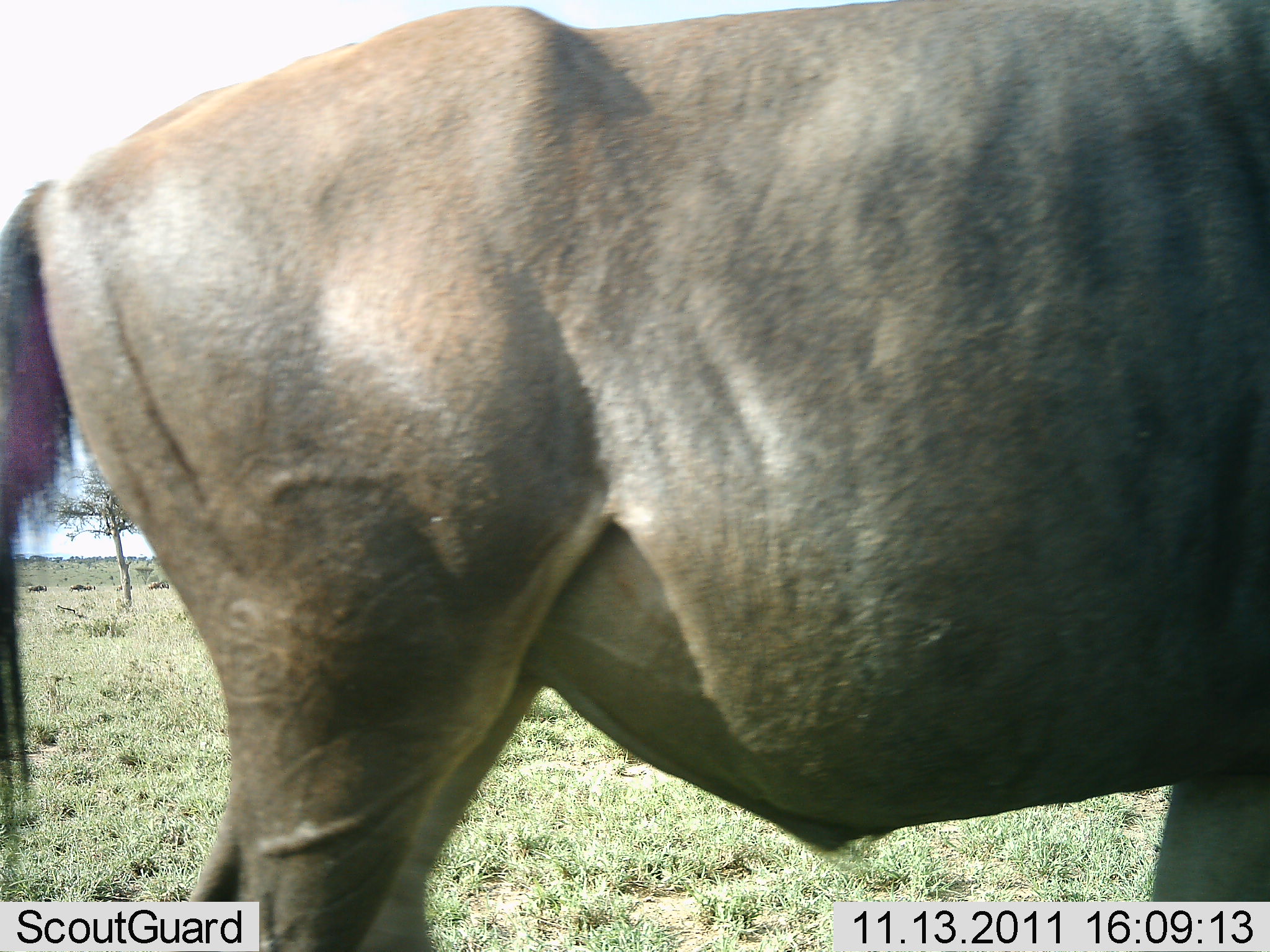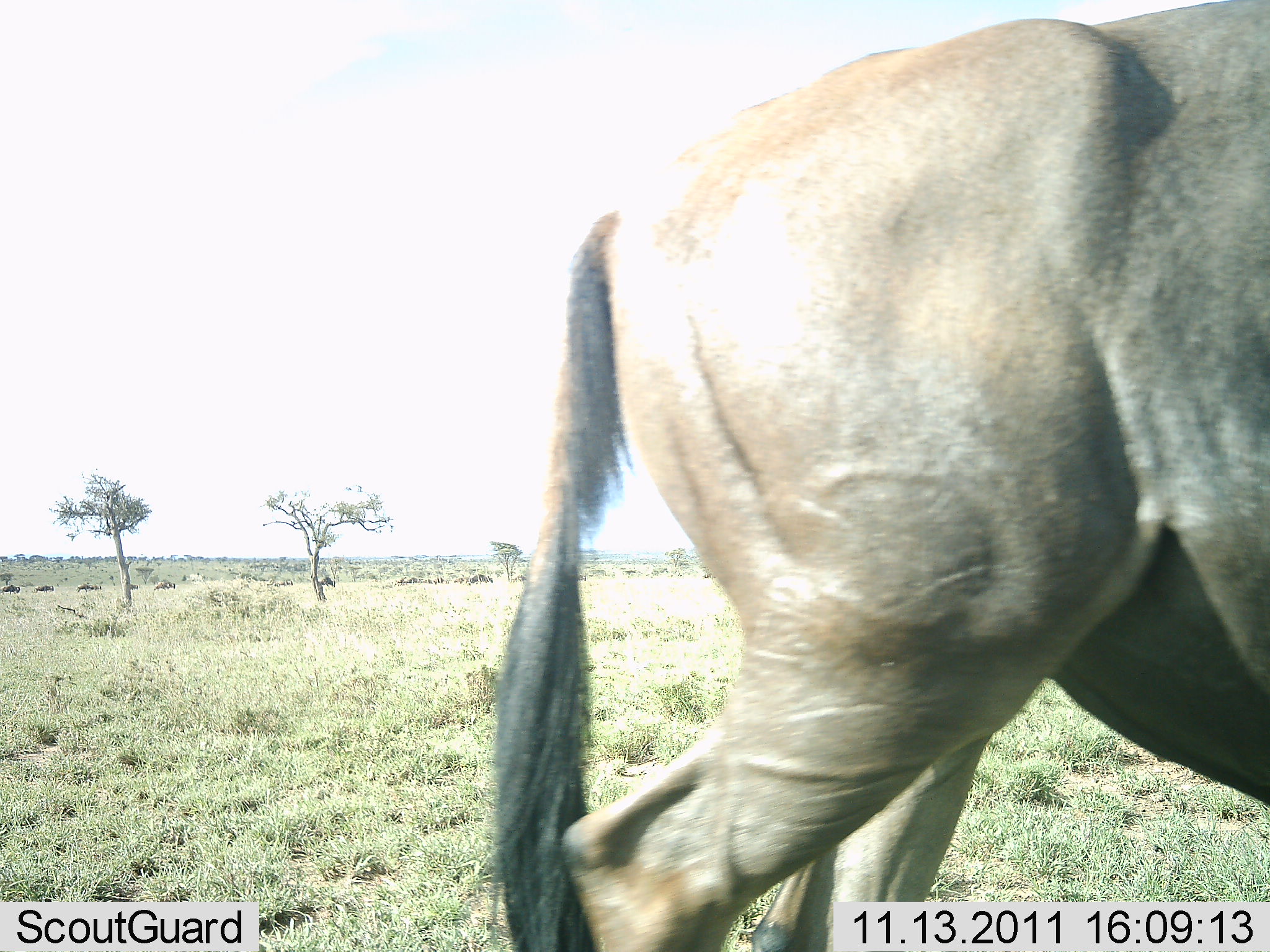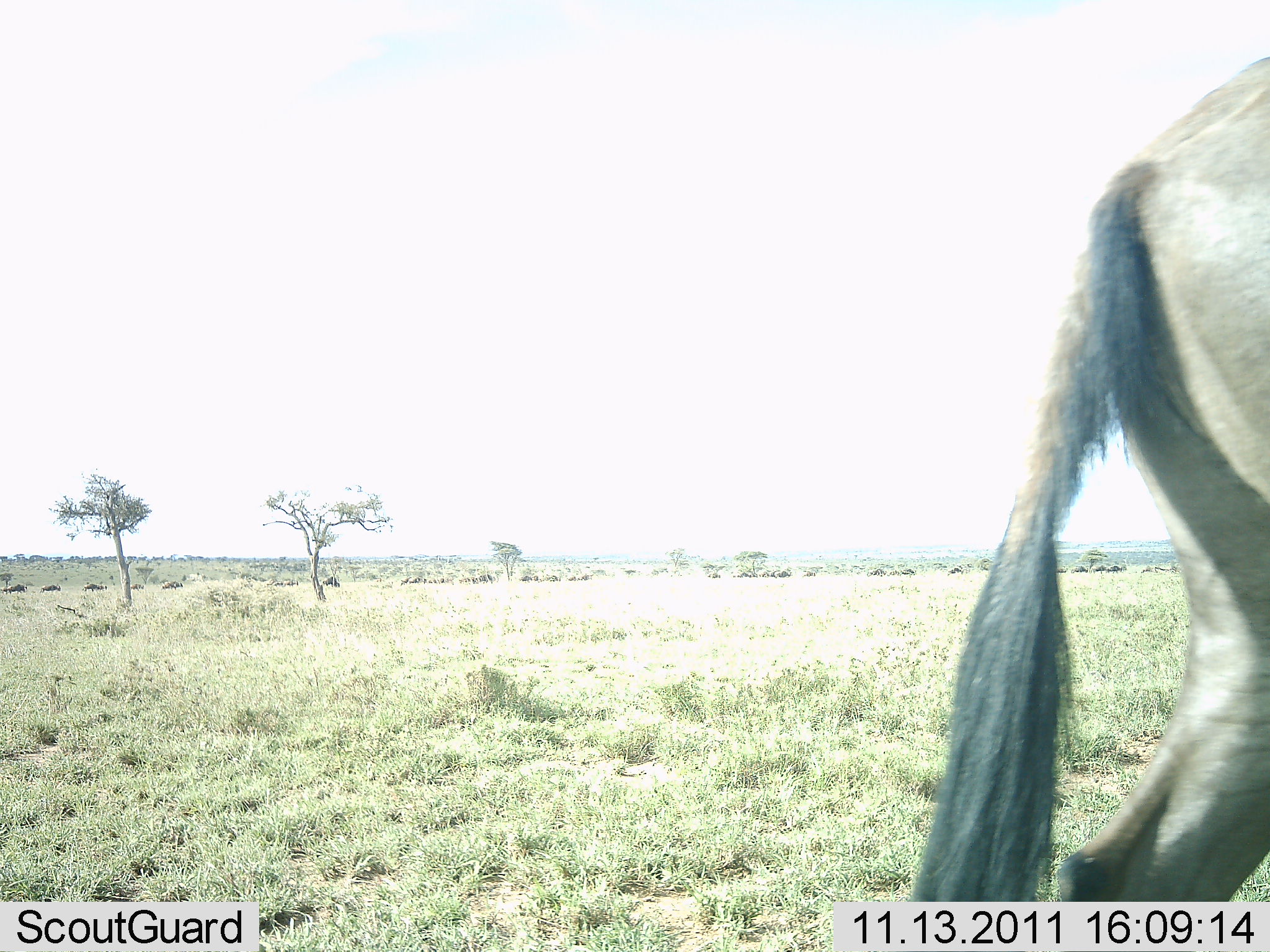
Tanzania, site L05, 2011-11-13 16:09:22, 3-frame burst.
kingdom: Animalia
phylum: Chordata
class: Mammalia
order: Artiodactyla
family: Bovidae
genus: Connochaetes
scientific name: Connochaetes taurinus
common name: blue wildebeest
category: wildebeest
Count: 1.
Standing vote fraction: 20%.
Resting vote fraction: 0%.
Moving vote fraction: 90%.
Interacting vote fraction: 0%.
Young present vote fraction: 0%.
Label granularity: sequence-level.